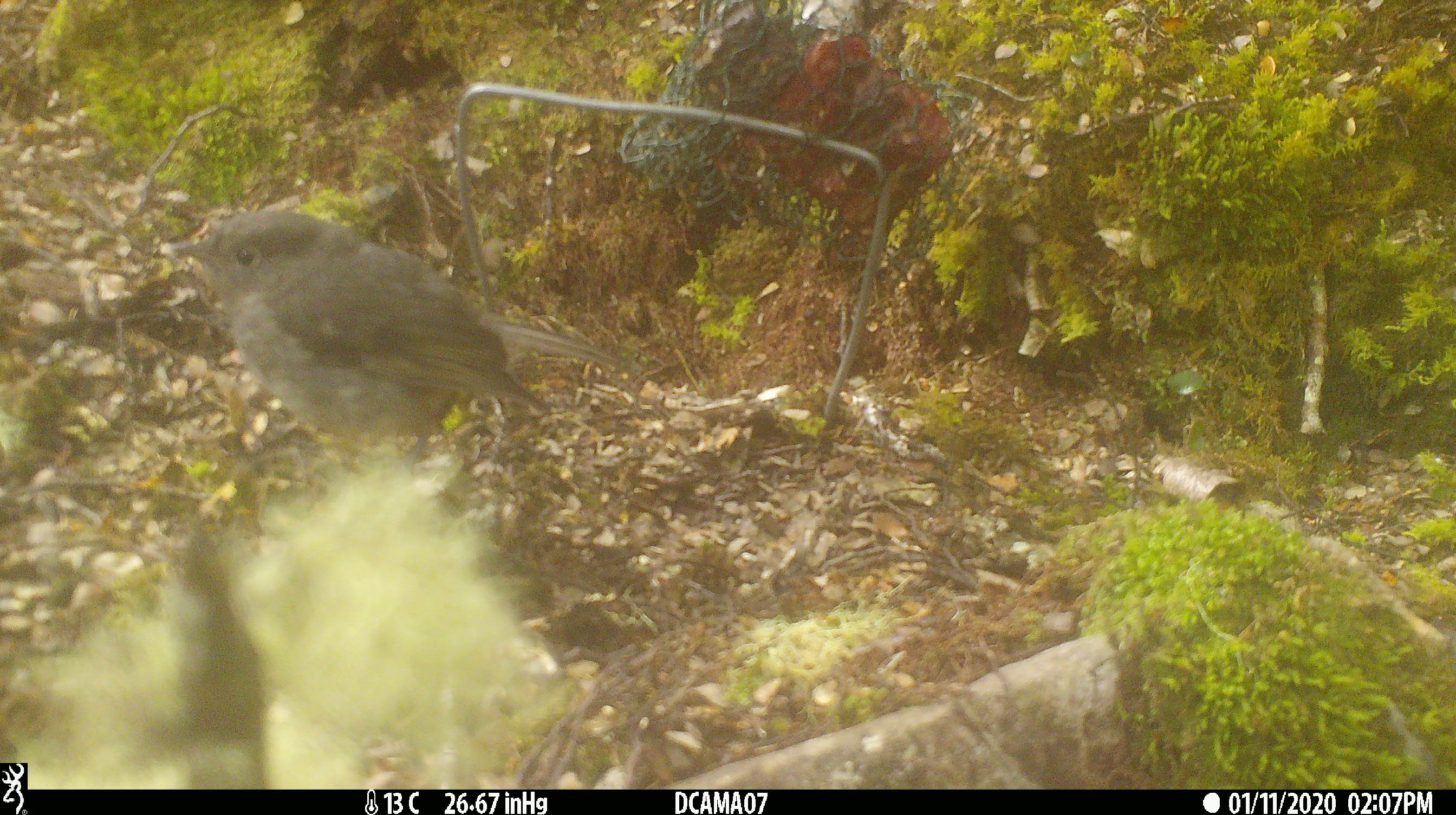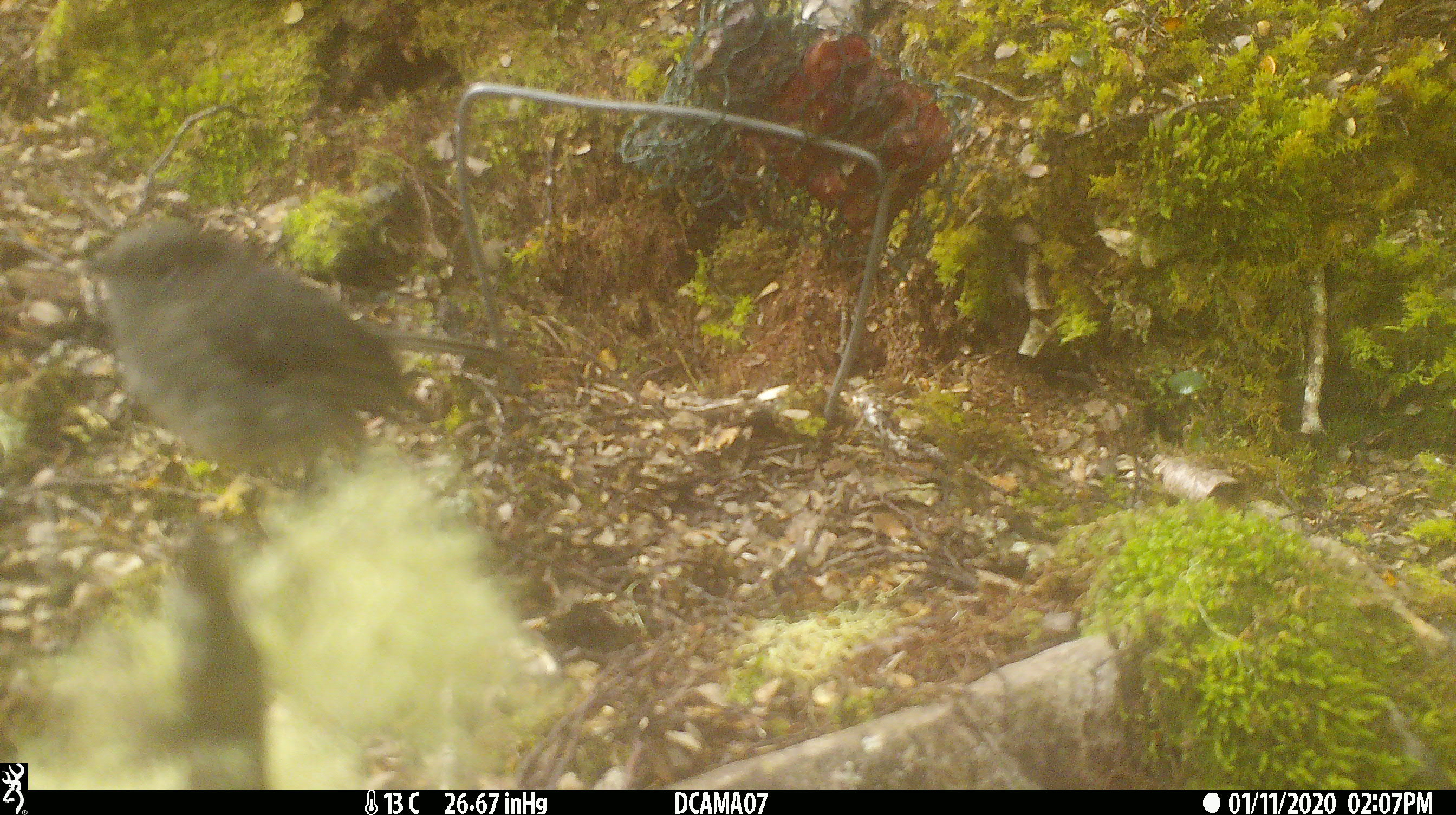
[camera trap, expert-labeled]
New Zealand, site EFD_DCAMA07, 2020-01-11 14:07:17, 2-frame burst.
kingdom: Animalia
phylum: Chordata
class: Aves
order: Passeriformes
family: Petroicidae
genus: Petroica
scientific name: Petroica australis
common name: new zealand robin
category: robin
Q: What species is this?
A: Robin (new zealand robin) (Petroica australis).